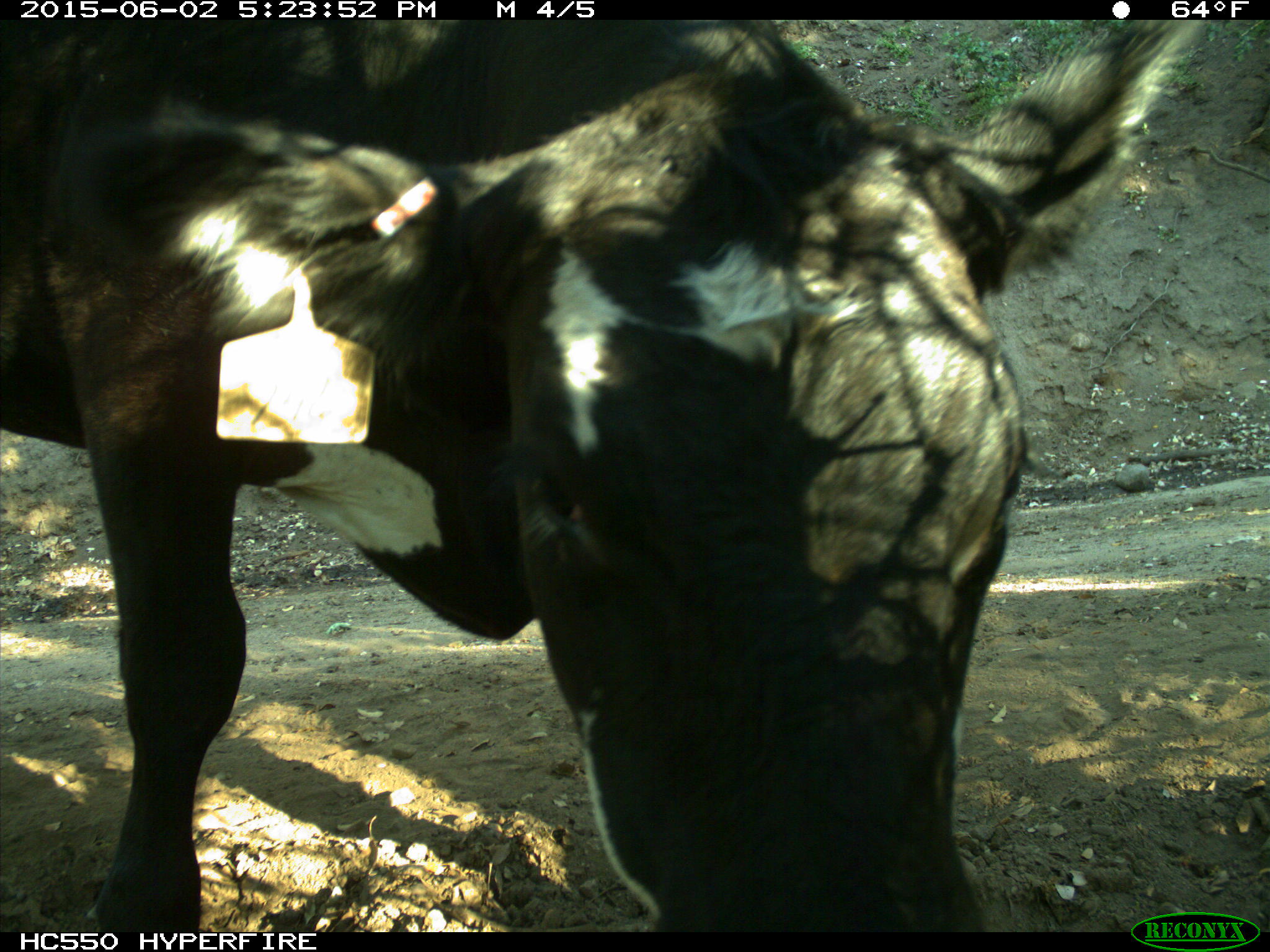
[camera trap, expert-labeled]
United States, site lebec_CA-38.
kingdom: Animalia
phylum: Chordata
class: Mammalia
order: Artiodactyla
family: Bovidae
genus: Bos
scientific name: Bos taurus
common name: domestic cow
Bos taurus (domestic cow).